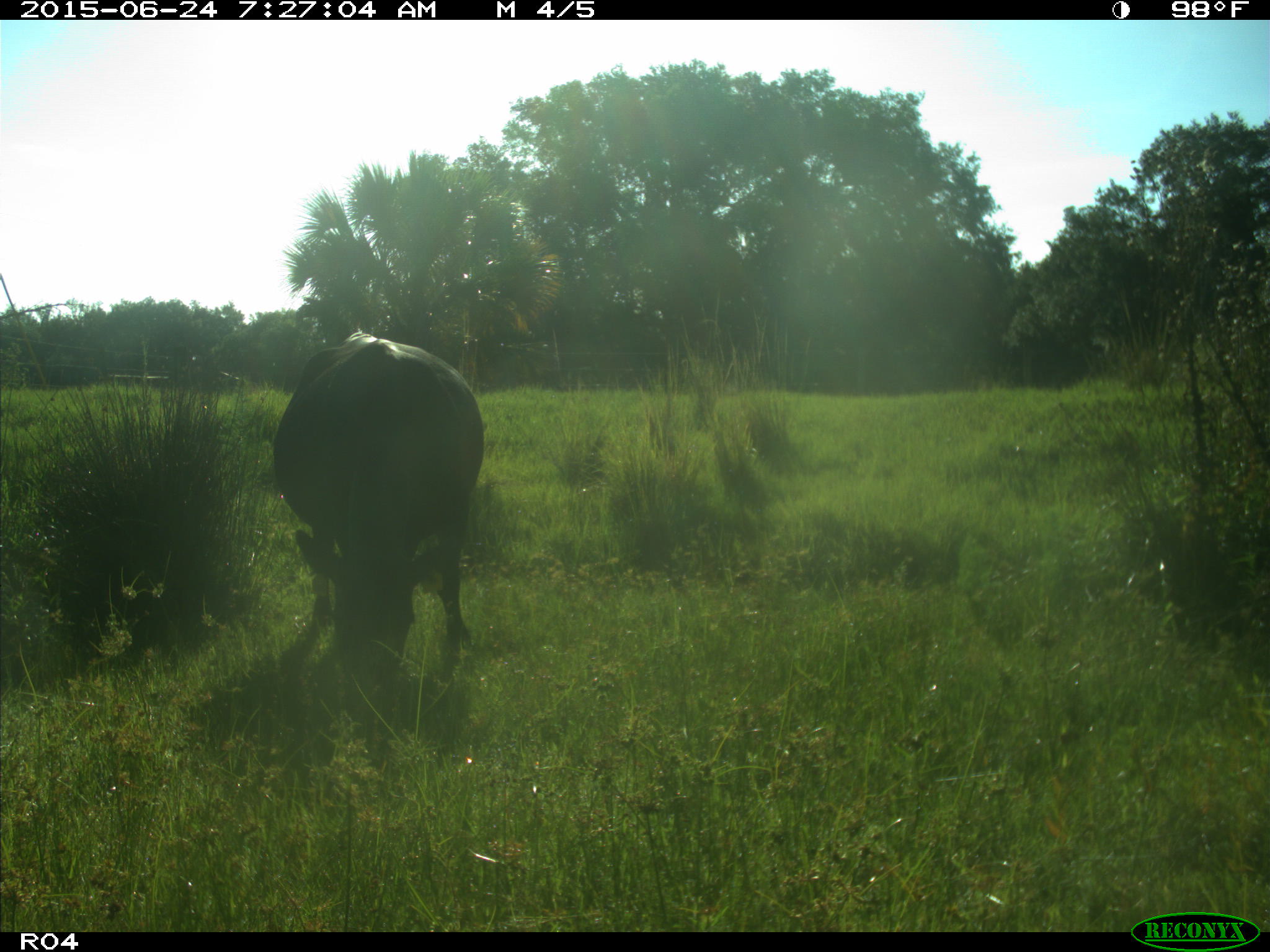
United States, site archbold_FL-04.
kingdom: Animalia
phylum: Chordata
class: Mammalia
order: Artiodactyla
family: Bovidae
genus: Bos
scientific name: Bos taurus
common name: domestic cow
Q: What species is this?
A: Bos taurus (domestic cow).